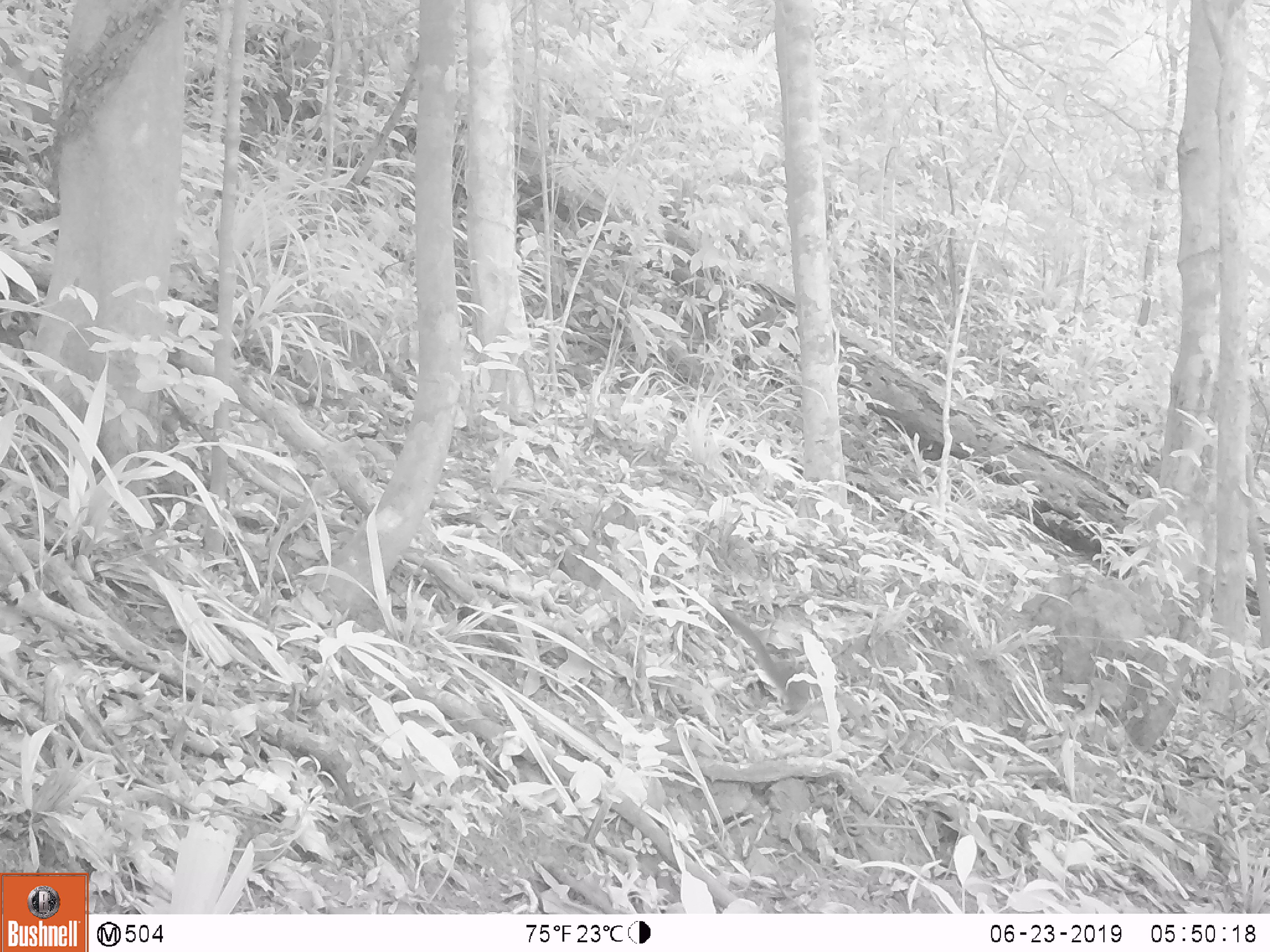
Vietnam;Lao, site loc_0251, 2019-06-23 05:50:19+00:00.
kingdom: Animalia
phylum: Chordata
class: Mammalia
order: Scandentia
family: Tupaiidae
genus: Tupaia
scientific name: Tupaia belangeri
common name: northern treeshrew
Northern treeshrew (Tupaia belangeri). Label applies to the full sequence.